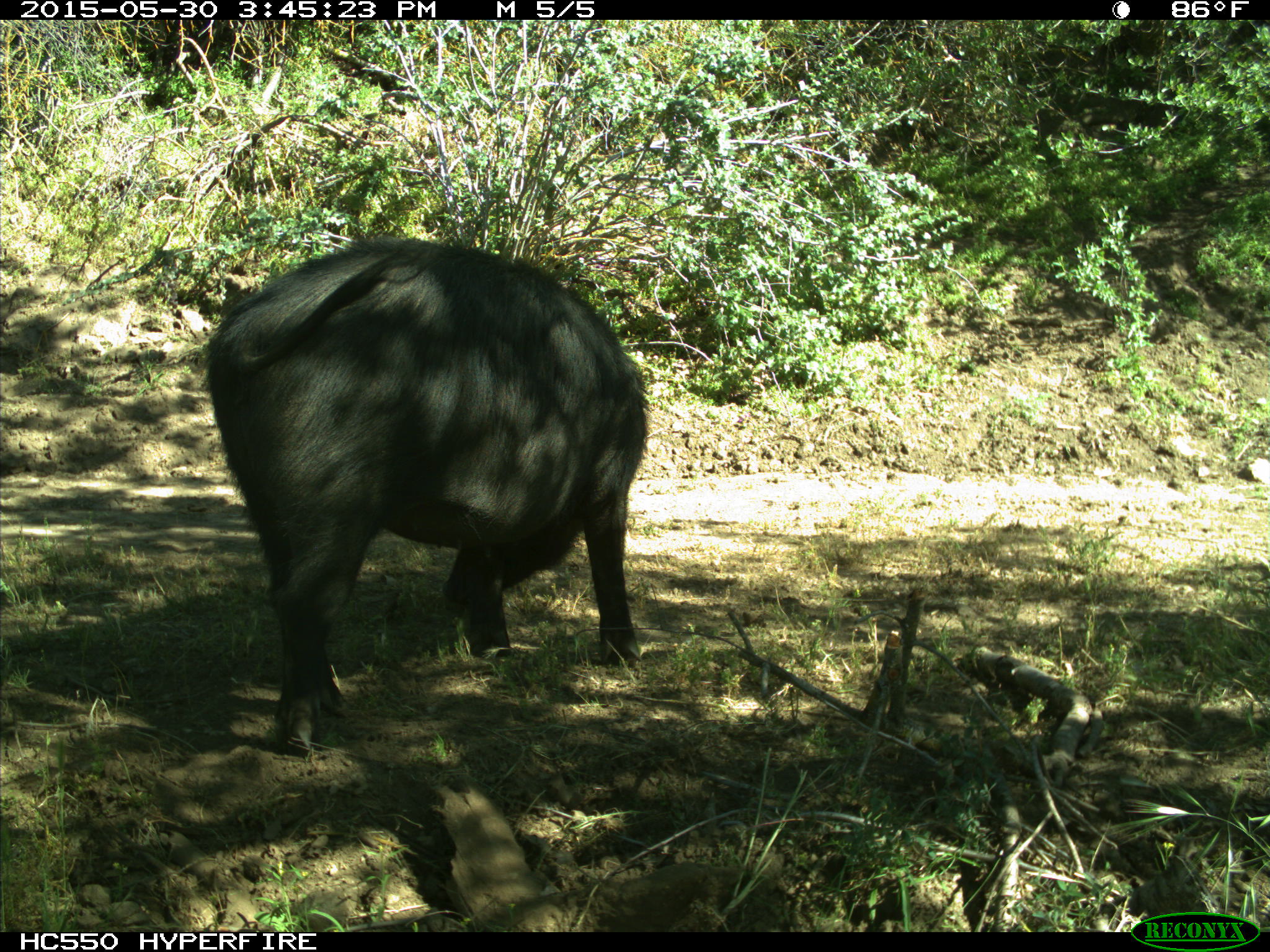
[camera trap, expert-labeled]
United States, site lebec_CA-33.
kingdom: Animalia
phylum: Chordata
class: Mammalia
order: Artiodactyla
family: Suidae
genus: Sus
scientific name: Sus scrofa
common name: wild boar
Sus scrofa (wild boar).